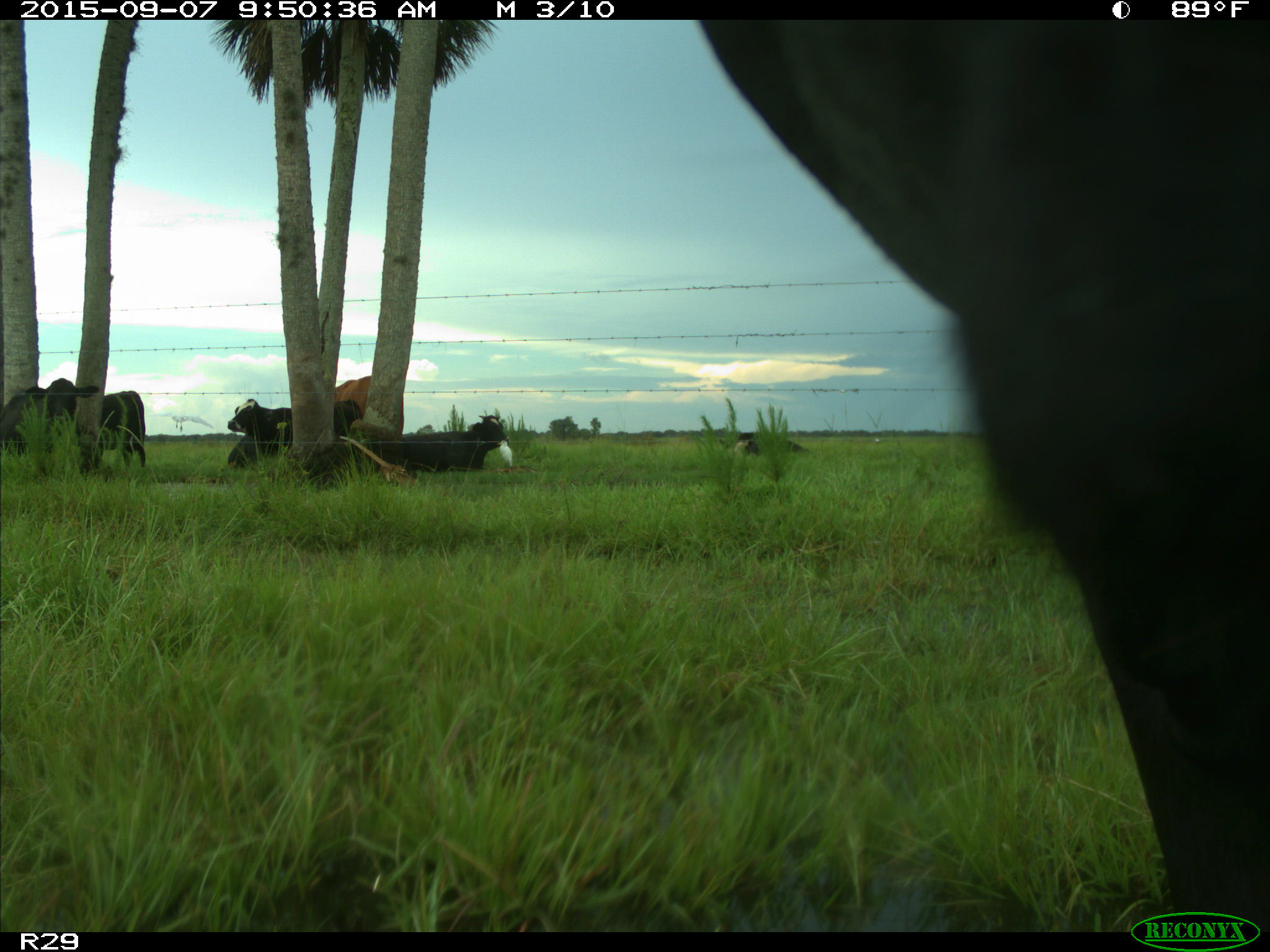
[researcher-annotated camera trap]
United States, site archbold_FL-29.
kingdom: Animalia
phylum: Chordata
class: Mammalia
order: Artiodactyla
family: Bovidae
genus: Bos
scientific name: Bos taurus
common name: domestic cow